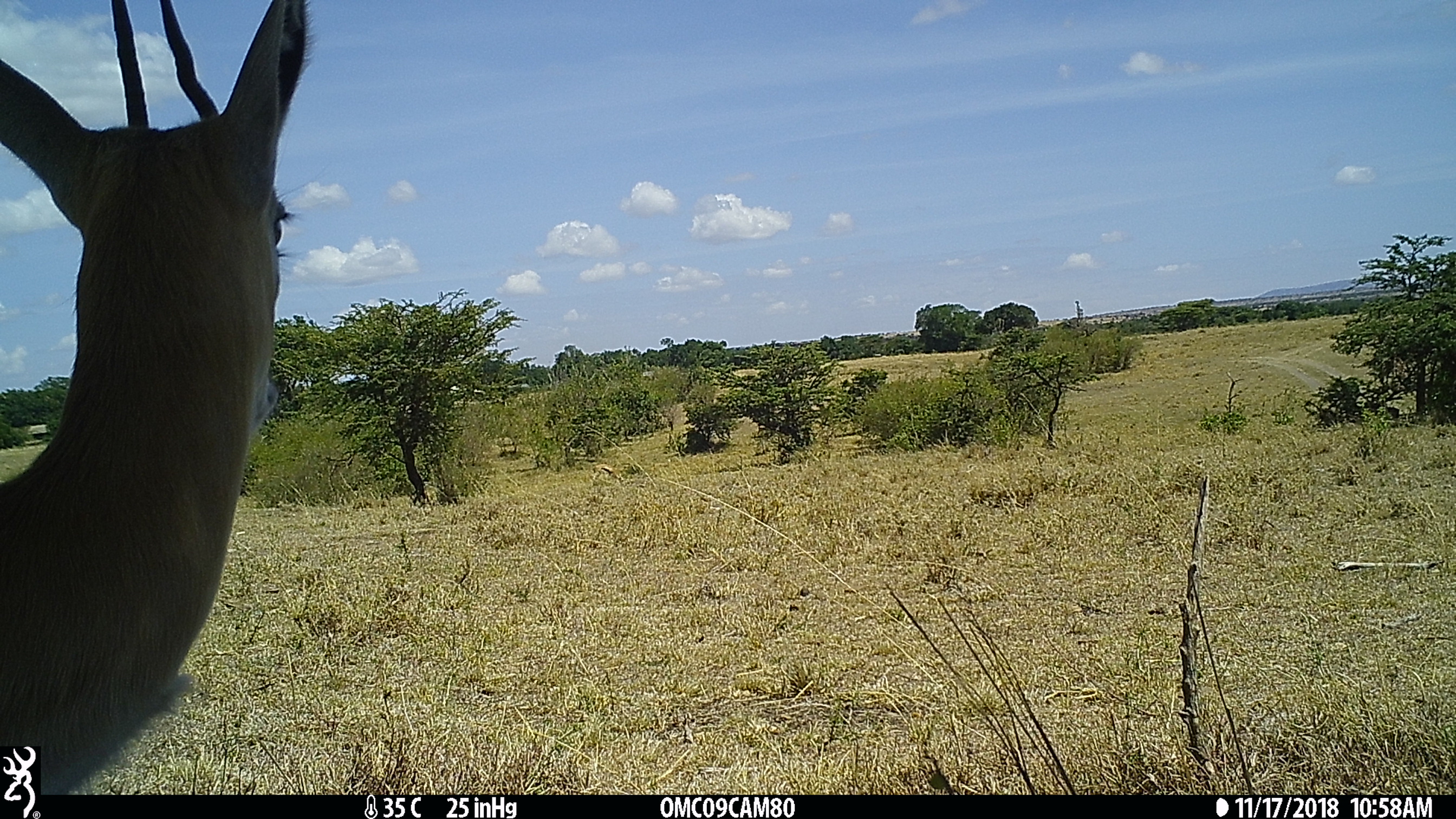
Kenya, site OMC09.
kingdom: Animalia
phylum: Chordata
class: Mammalia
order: Artiodactyla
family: Bovidae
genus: Eudorcas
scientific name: Eudorcas thomsonii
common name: thomon's gazelle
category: gazelle thomsons